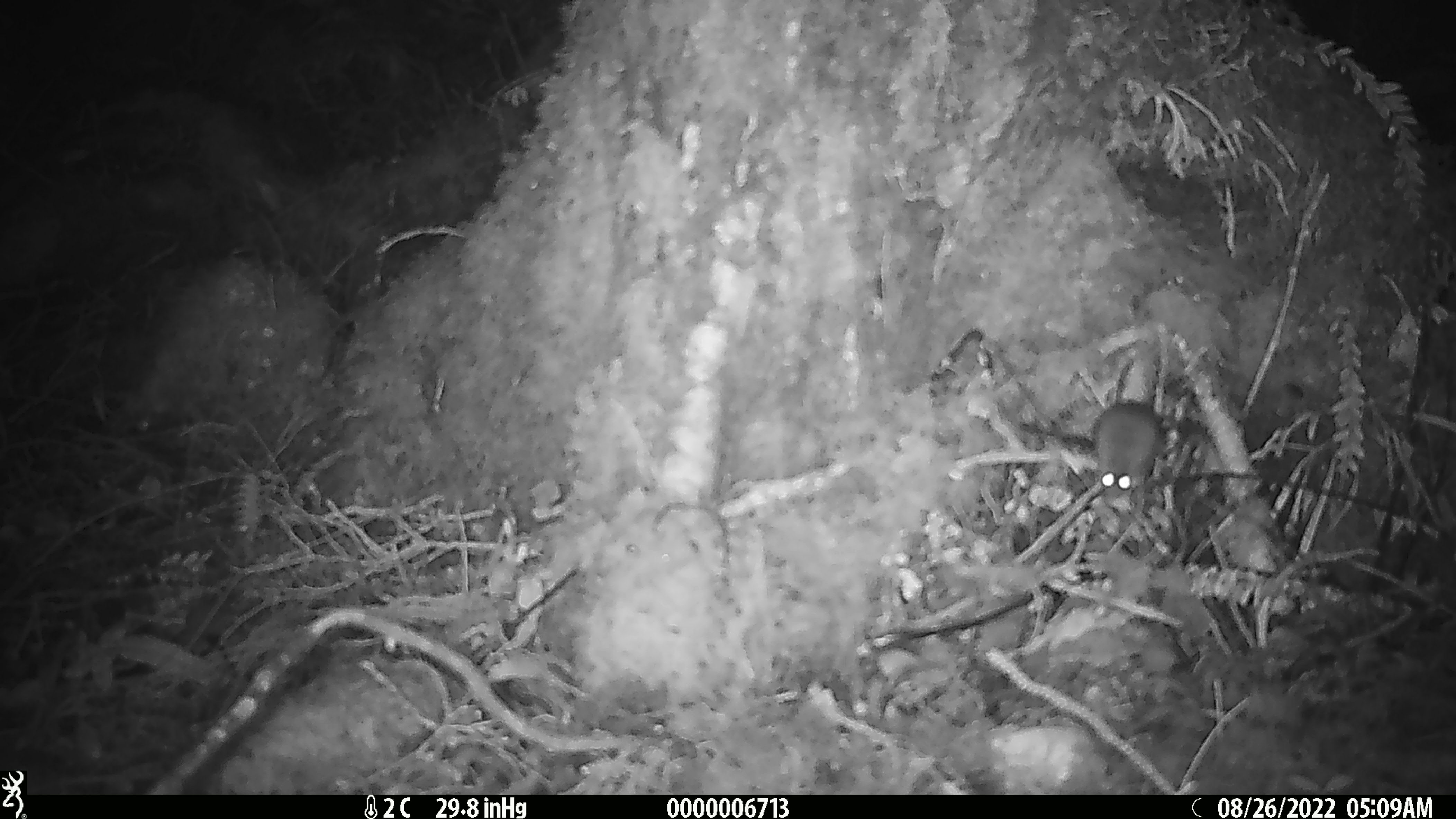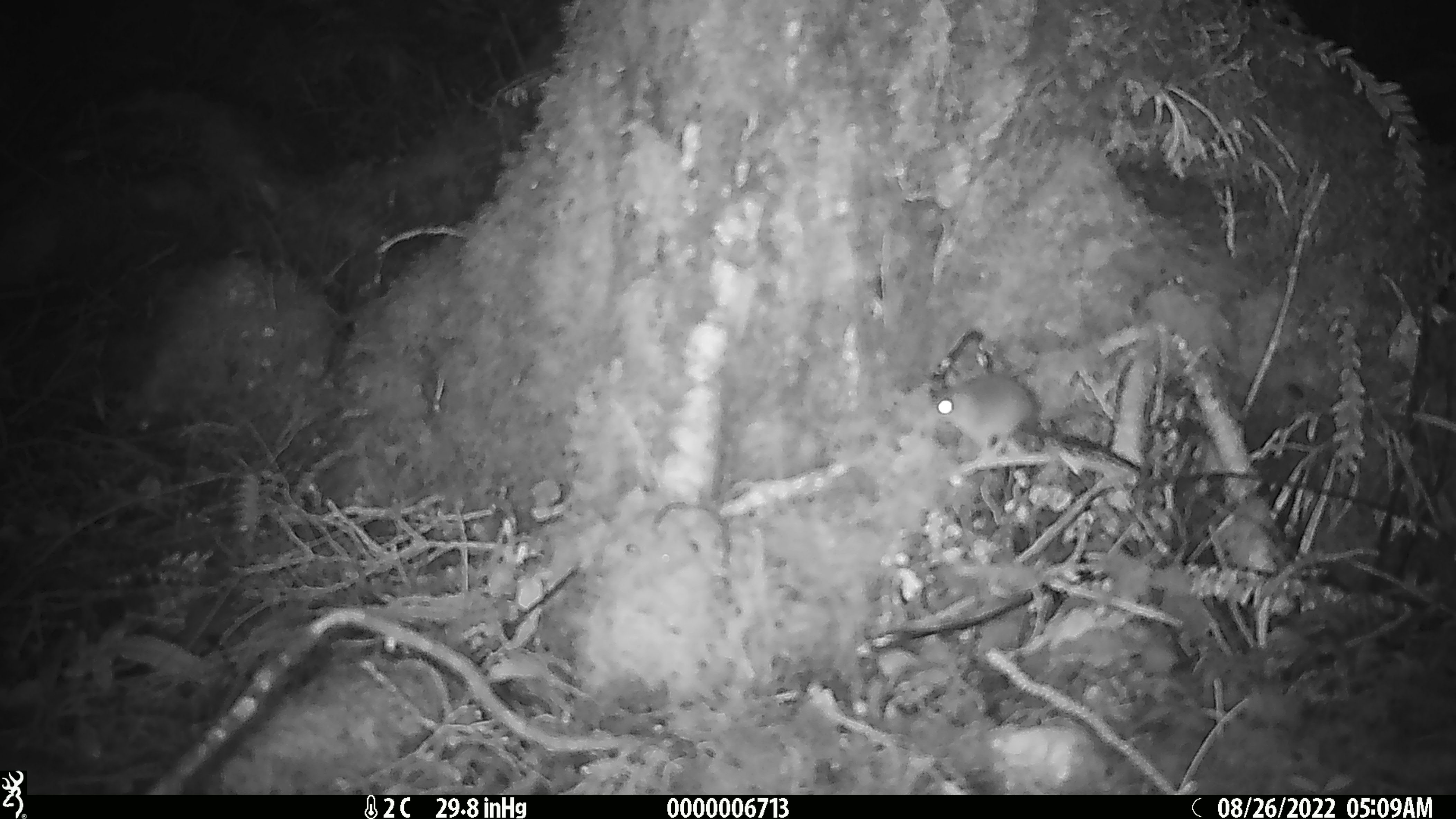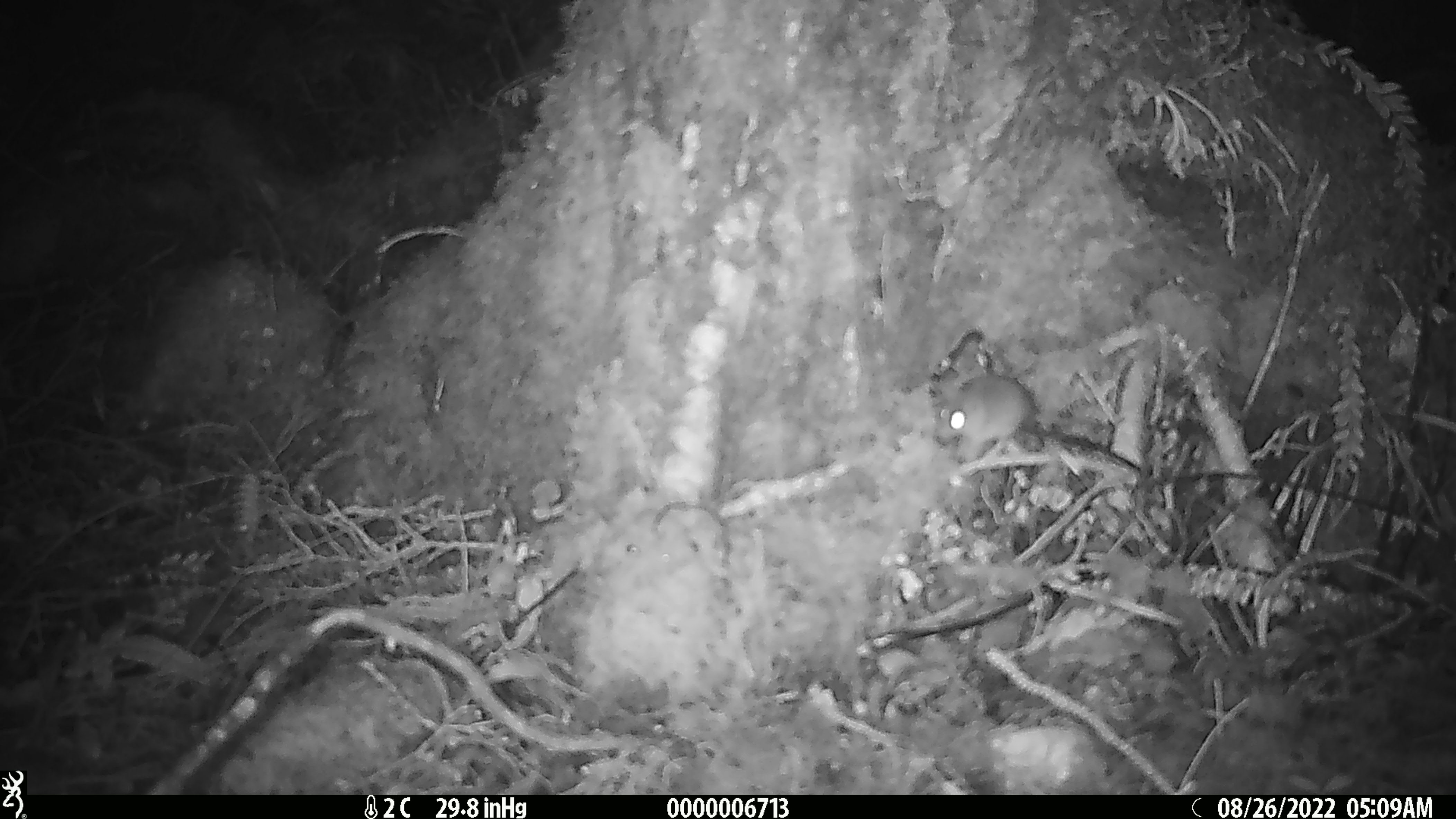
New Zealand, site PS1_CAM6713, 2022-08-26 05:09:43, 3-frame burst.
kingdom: Animalia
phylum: Chordata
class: Mammalia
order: Rodentia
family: Muridae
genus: Mus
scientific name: Mus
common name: mouse